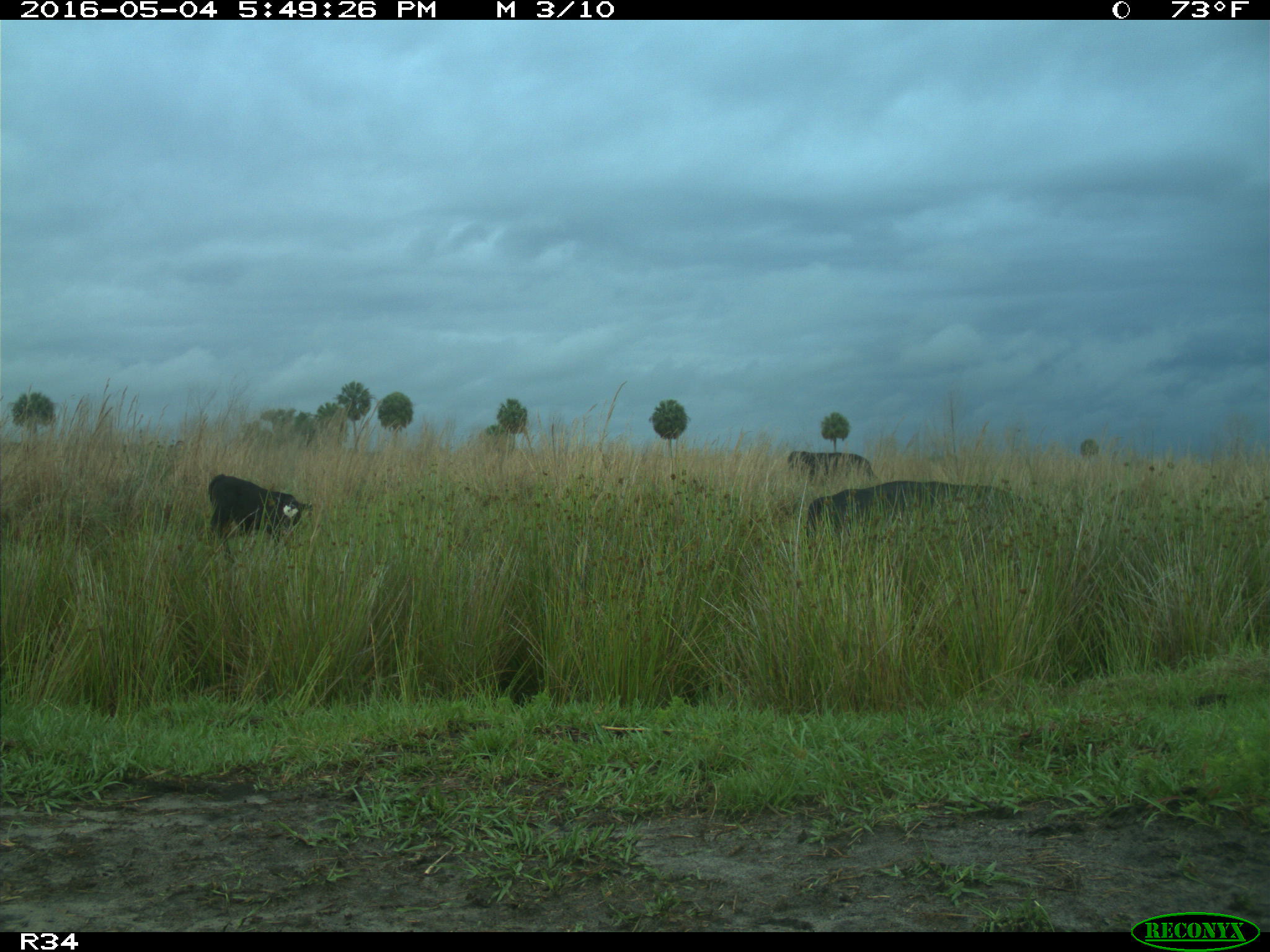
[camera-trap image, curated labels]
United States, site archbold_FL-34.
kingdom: Animalia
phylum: Chordata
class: Mammalia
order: Artiodactyla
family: Bovidae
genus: Bos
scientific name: Bos taurus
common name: domestic cow